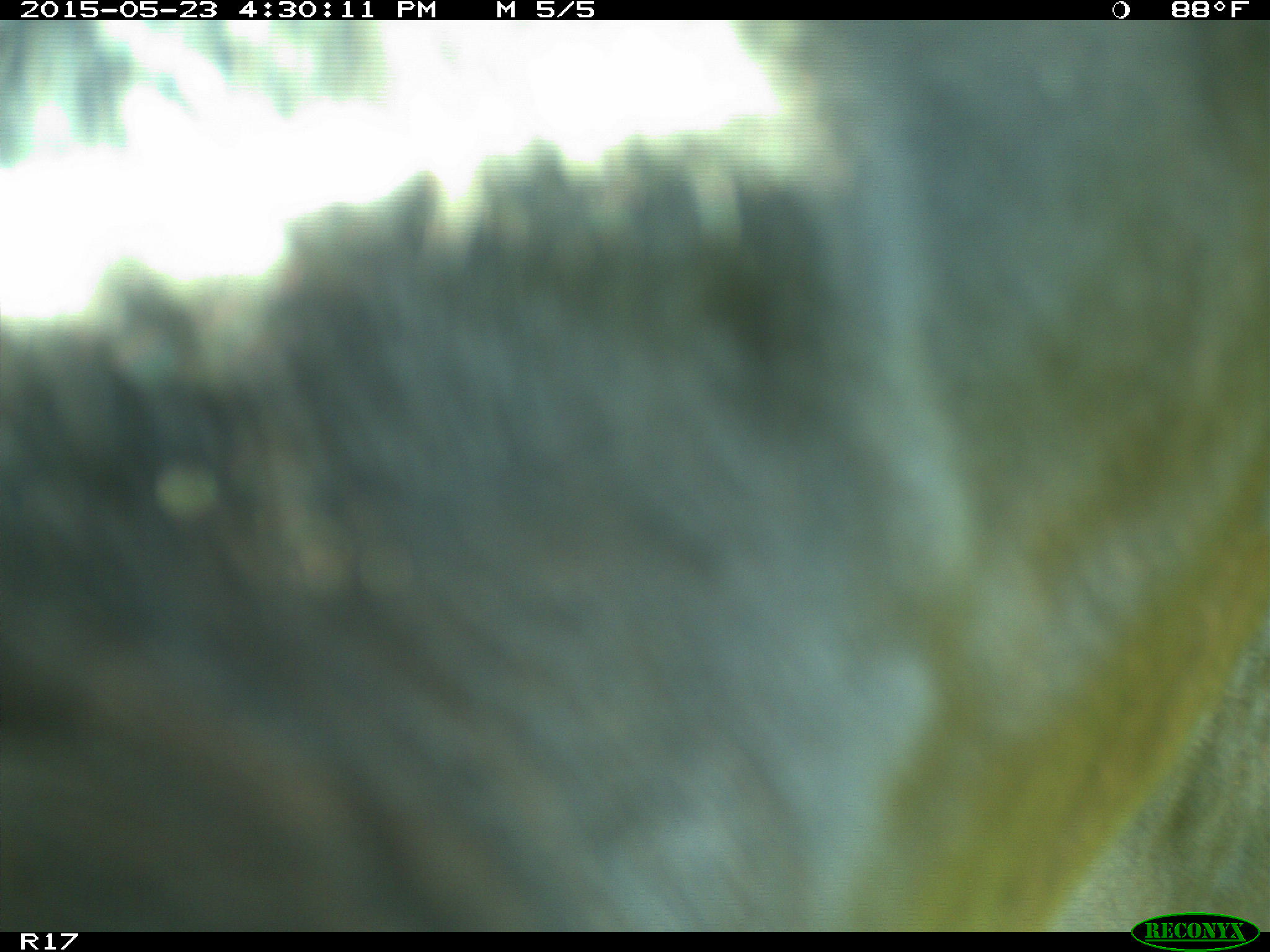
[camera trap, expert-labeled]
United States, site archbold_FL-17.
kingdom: Animalia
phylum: Chordata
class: Mammalia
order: Artiodactyla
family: Bovidae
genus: Bos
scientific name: Bos taurus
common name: domestic cow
Bos taurus (domestic cow).